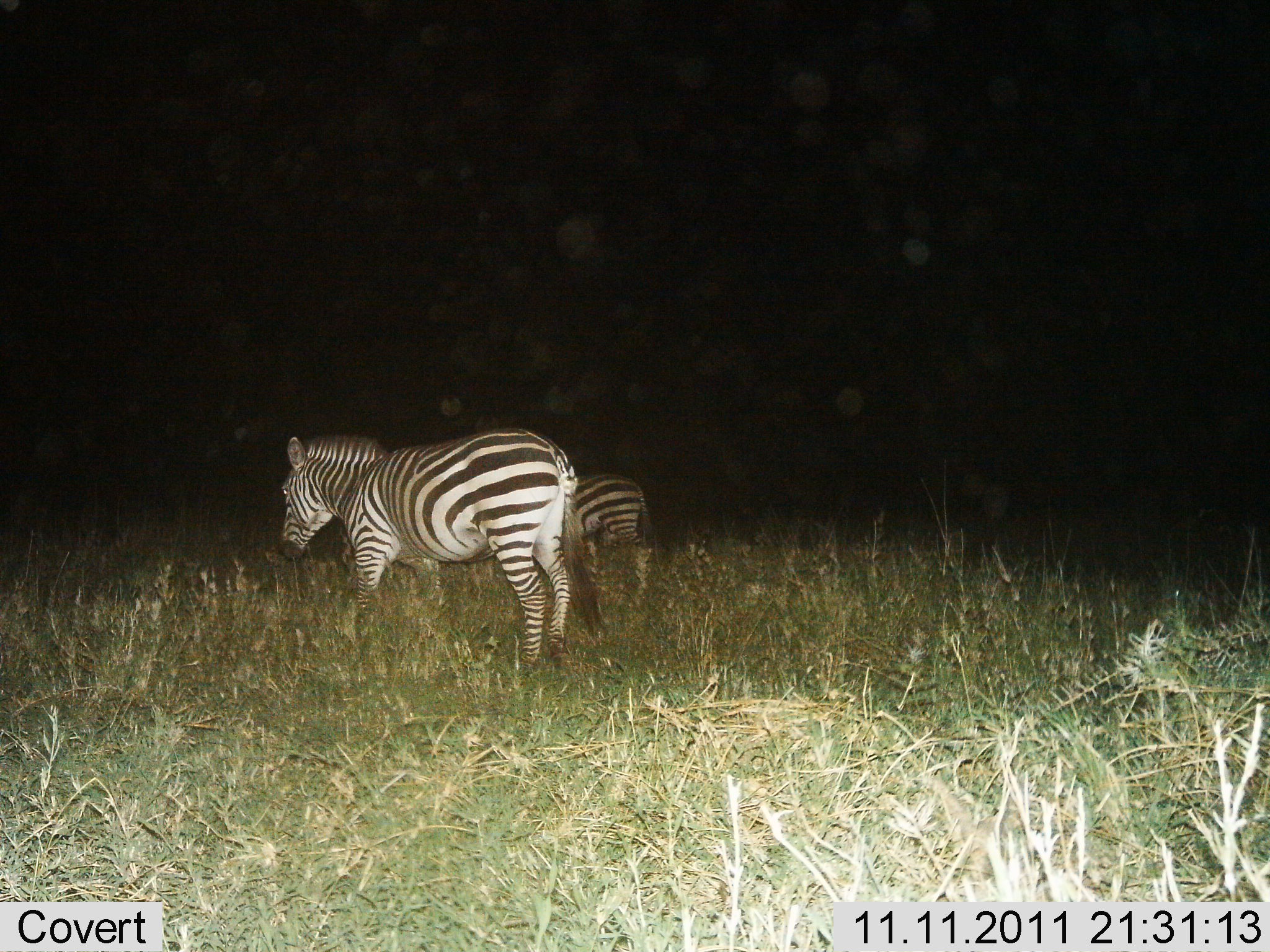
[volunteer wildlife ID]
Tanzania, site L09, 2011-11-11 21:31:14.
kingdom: Animalia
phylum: Chordata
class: Mammalia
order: Perissodactyla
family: Equidae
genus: Equus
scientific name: Equus quagga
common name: plains zebra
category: zebra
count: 2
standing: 71%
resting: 0%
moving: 14%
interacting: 0%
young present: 0%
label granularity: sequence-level